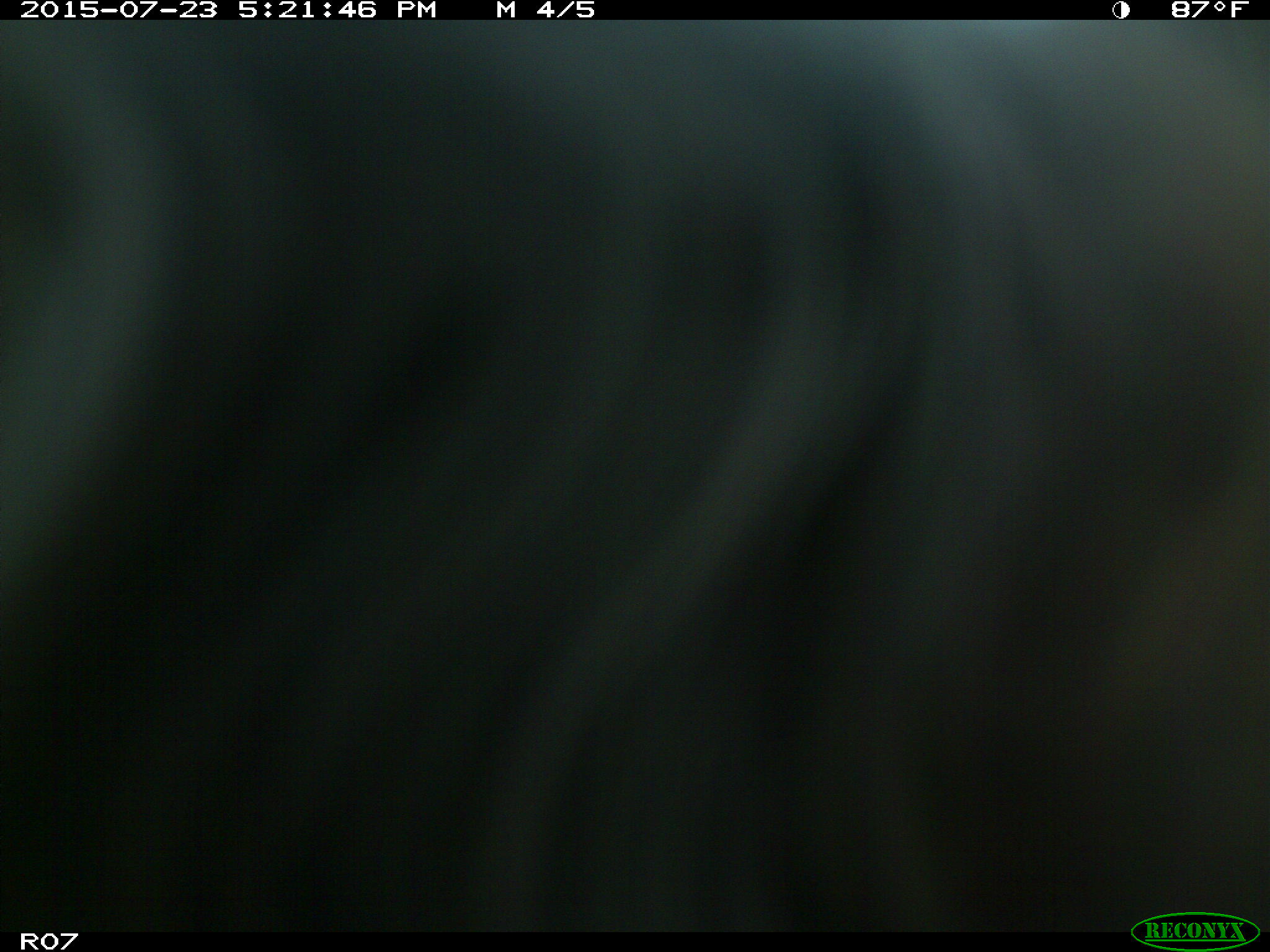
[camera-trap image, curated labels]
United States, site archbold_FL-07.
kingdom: Animalia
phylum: Chordata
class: Mammalia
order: Artiodactyla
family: Bovidae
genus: Bos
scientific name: Bos taurus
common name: domestic cow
Bos taurus (domestic cow).